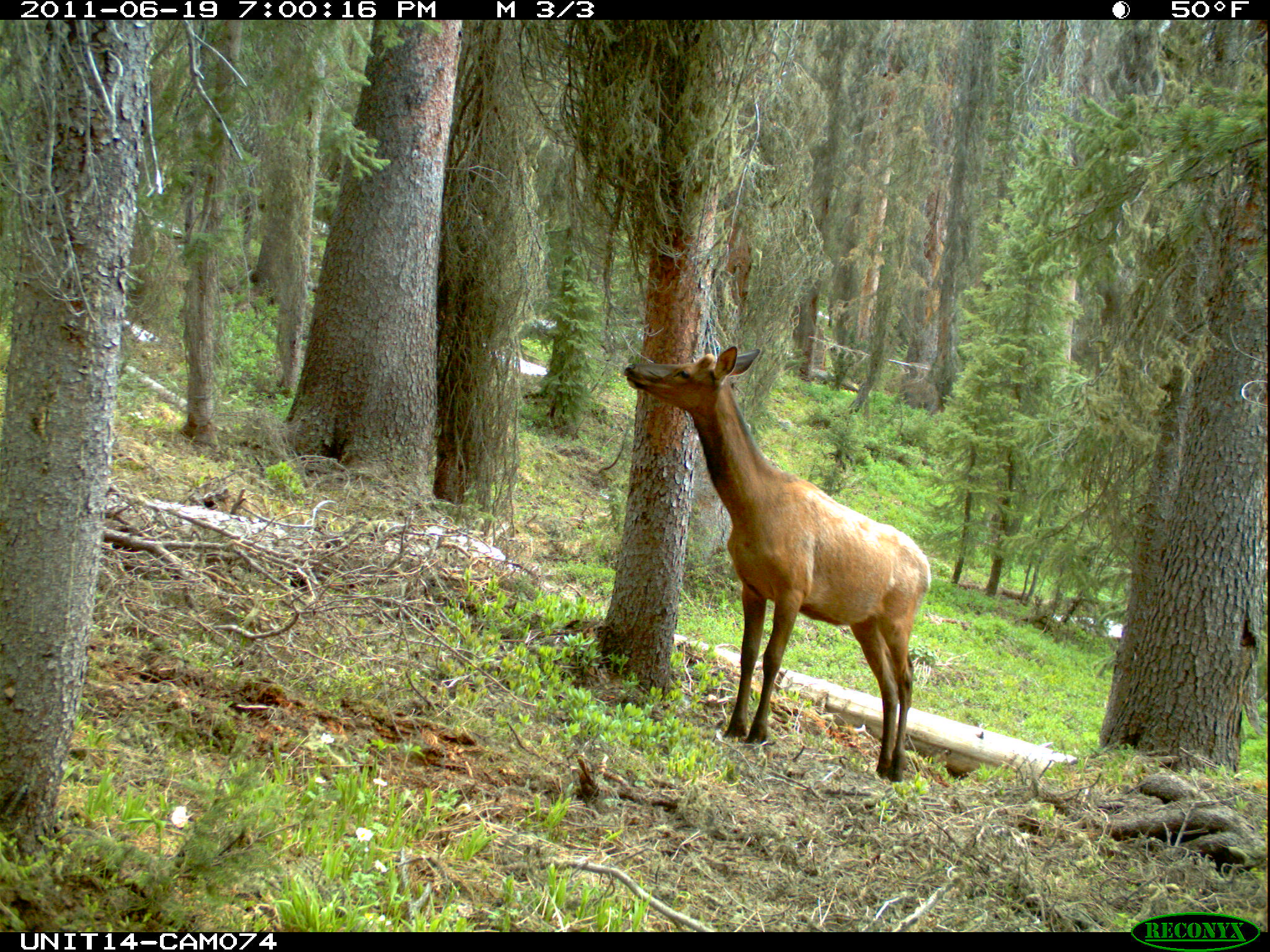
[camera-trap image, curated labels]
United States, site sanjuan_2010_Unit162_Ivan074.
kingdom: Animalia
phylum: Chordata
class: Mammalia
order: Artiodactyla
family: Cervidae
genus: Cervus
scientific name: Cervus elaphus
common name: red deer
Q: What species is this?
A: Cervus elaphus (red deer).